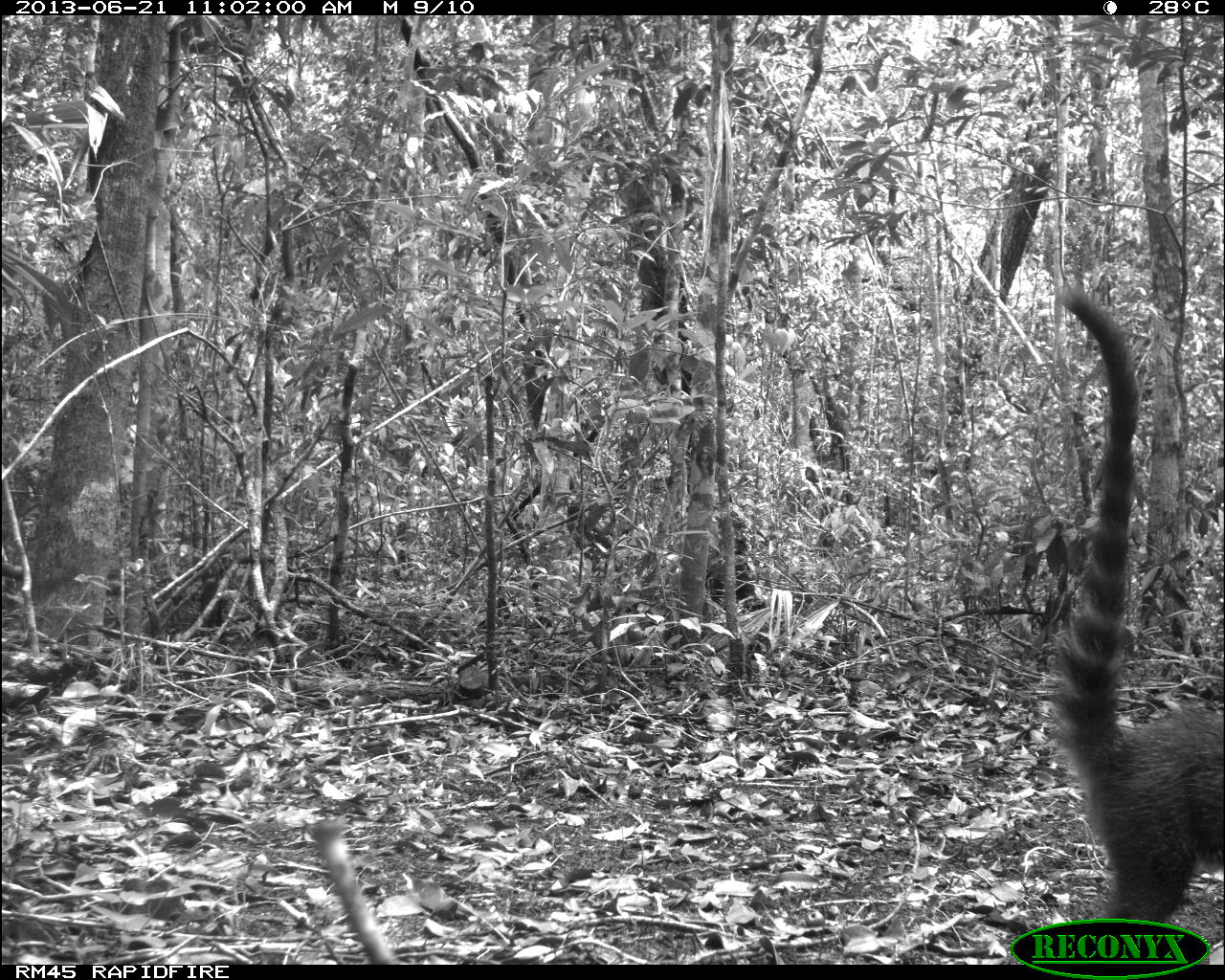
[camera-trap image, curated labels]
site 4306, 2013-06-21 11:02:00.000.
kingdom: Animalia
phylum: Chordata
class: Mammalia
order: Carnivora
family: Procyonidae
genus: Nasua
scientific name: Nasua narica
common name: white-nosed coati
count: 3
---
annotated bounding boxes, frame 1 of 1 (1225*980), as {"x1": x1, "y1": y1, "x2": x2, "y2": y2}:
nasua narica: {"x1": 1045, "y1": 283, "x2": 1225, "y2": 919}